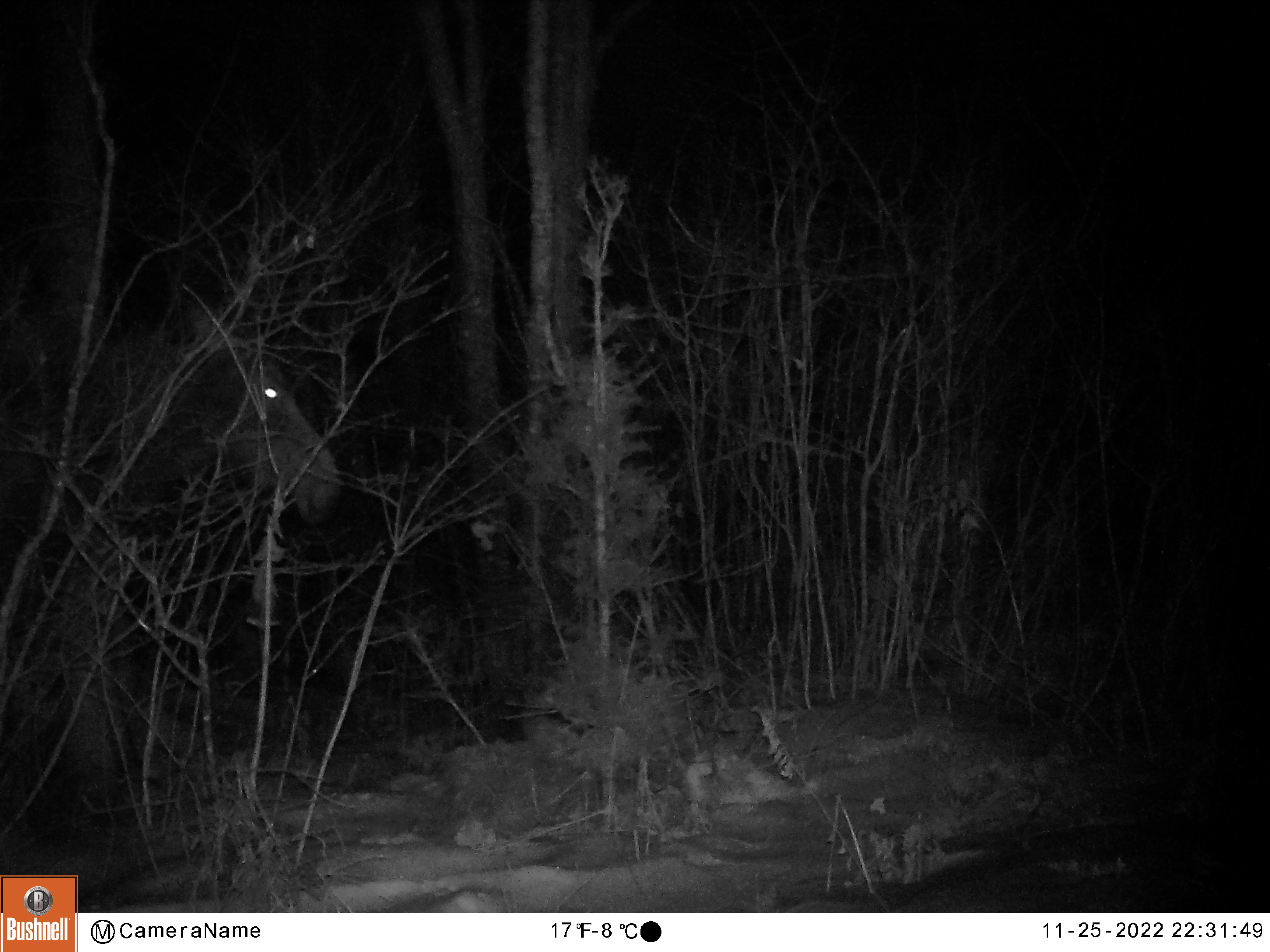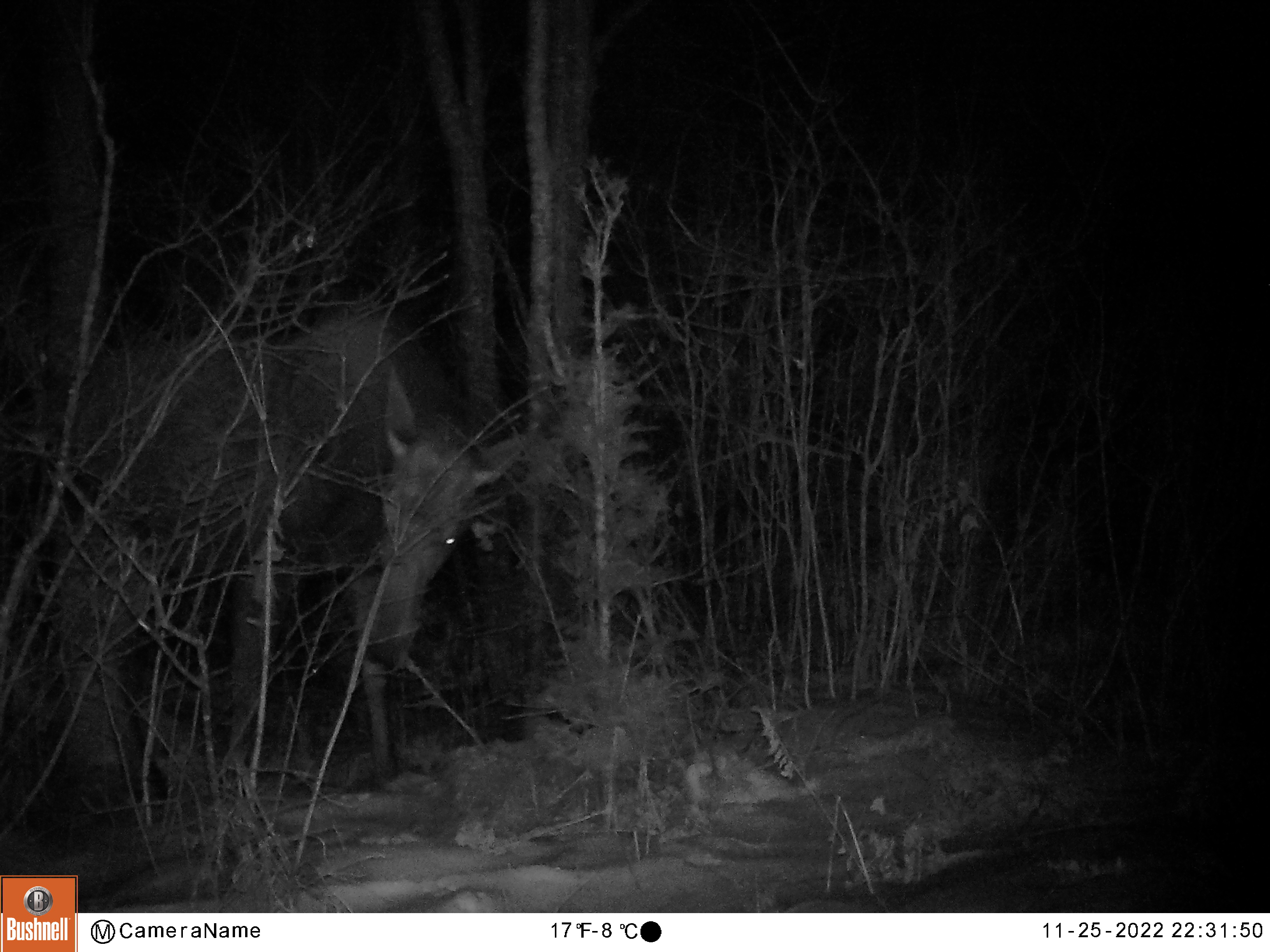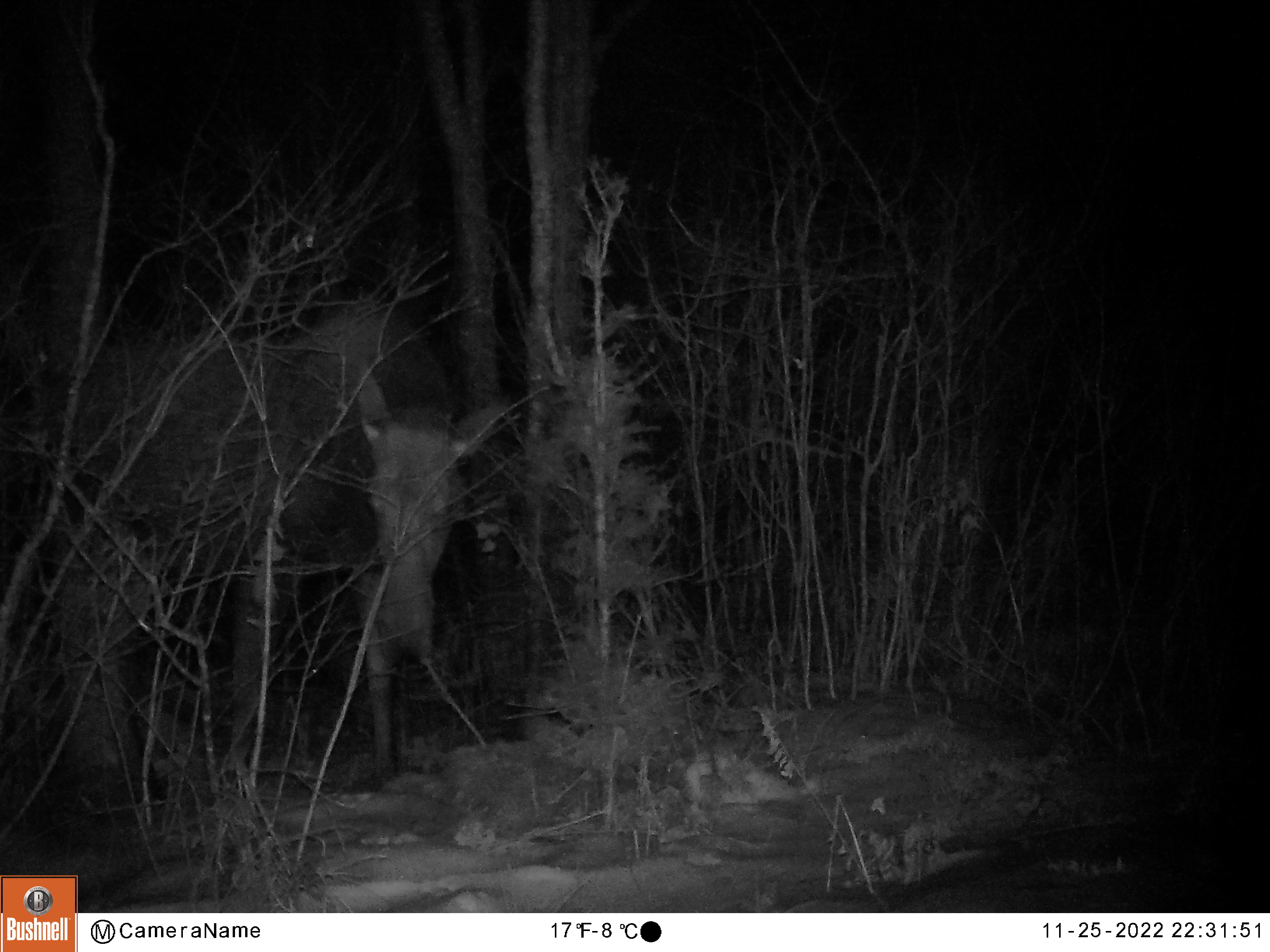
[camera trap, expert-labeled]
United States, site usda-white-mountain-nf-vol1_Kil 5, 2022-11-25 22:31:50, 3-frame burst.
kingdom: Animalia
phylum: Chordata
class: Mammalia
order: Artiodactyla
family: Cervidae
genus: Alces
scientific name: Alces alces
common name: moose